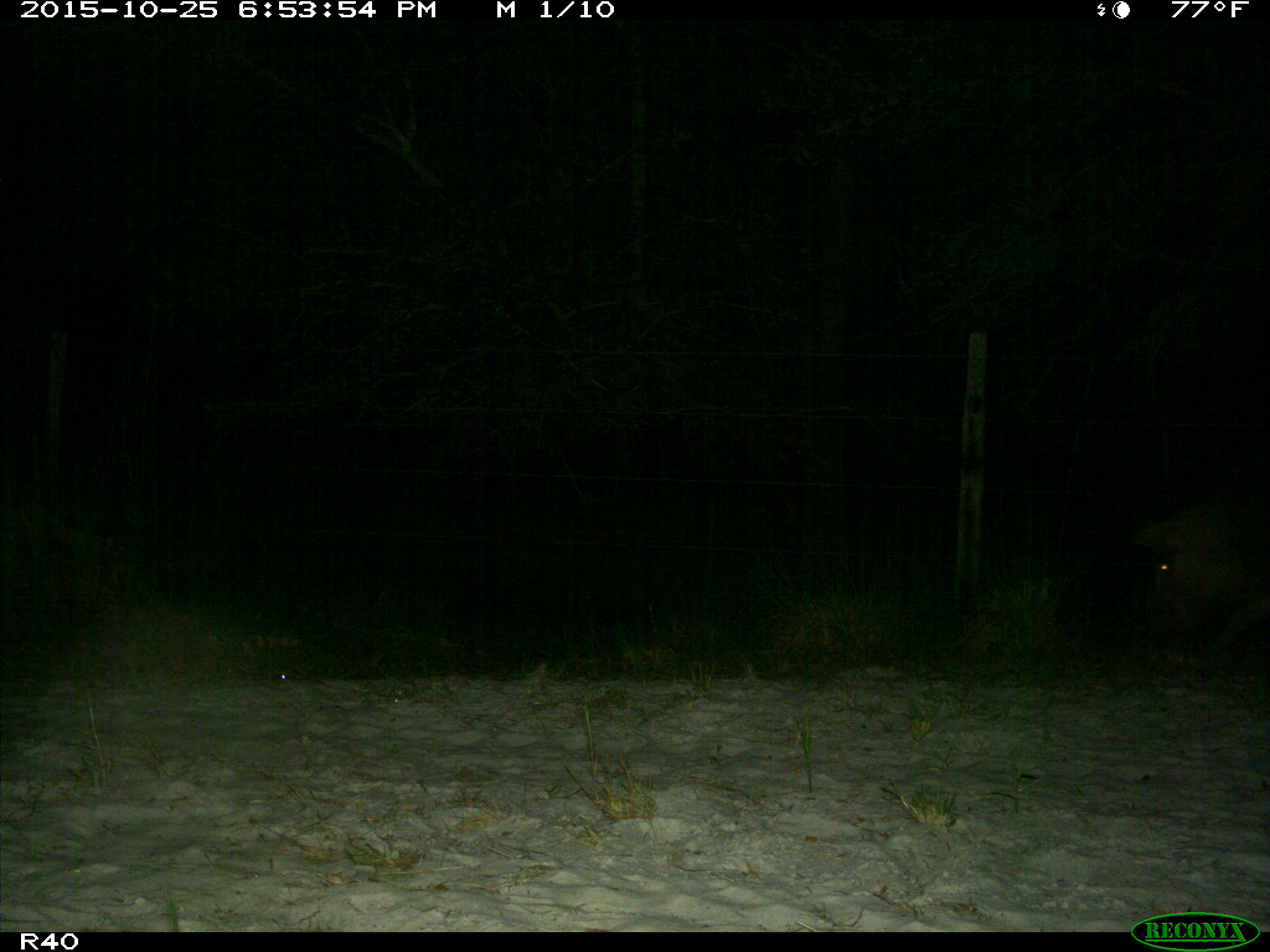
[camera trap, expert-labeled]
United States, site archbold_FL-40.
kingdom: Animalia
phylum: Chordata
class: Mammalia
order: Artiodactyla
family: Suidae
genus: Sus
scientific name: Sus scrofa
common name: wild boar